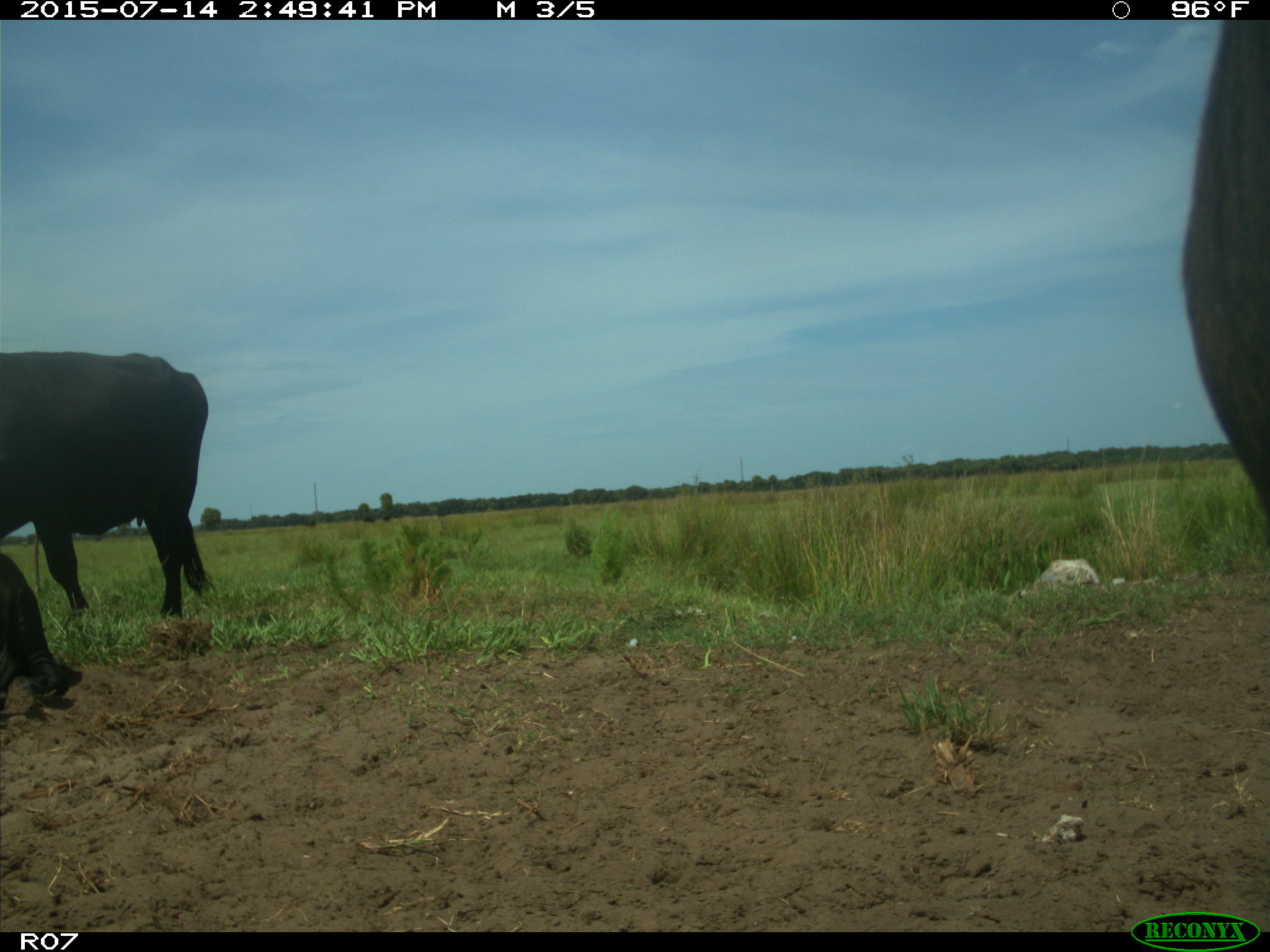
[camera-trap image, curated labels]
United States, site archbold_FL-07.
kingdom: Animalia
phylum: Chordata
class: Mammalia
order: Artiodactyla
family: Bovidae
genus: Bos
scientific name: Bos taurus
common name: domestic cow